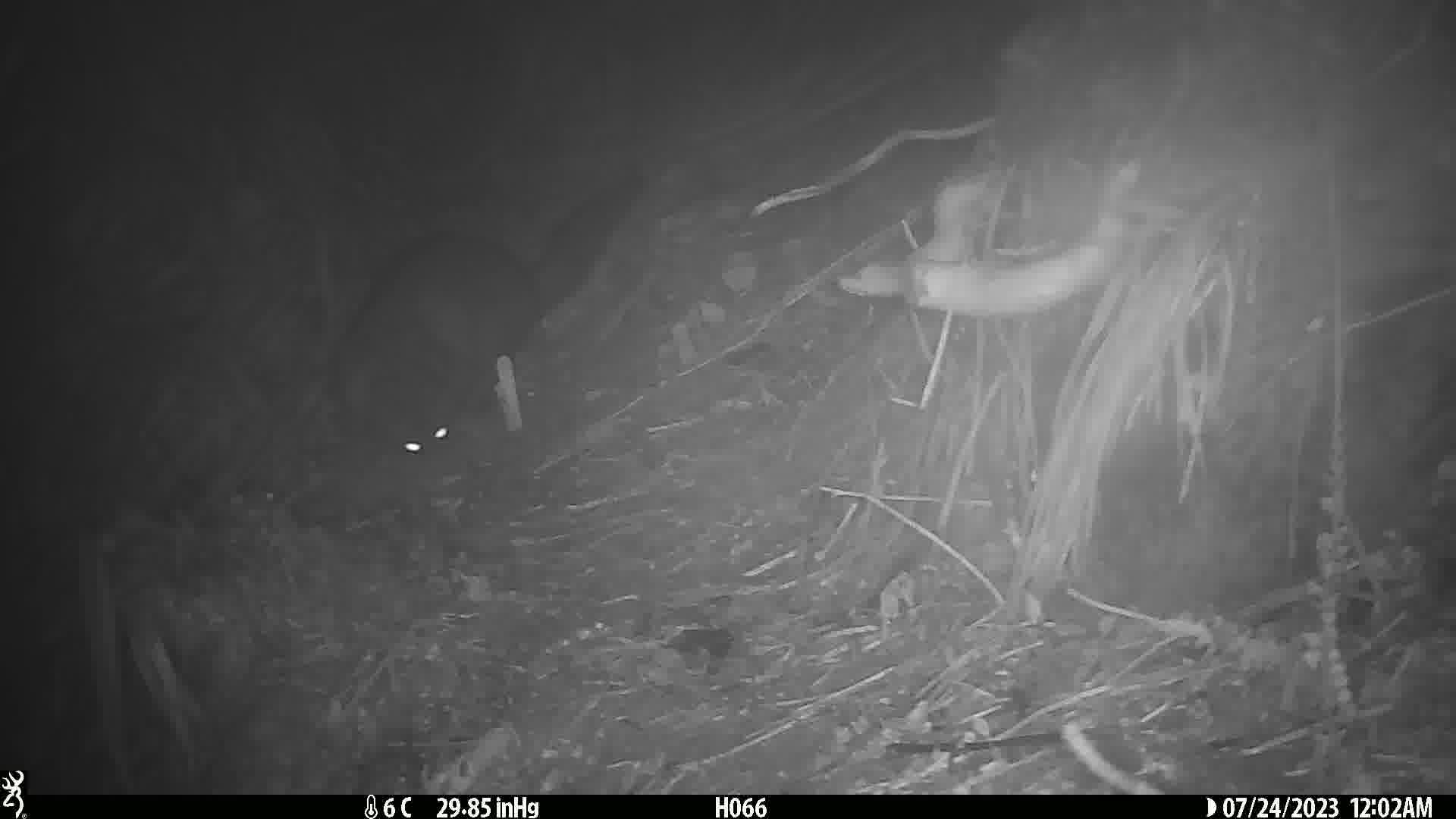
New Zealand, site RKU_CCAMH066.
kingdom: Animalia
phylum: Chordata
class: Mammalia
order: Diprotodontia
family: Phalangeridae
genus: Trichosurus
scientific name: Trichosurus vulpecula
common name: common brushtail possum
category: possum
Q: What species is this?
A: Possum (common brushtail possum) (Trichosurus vulpecula).